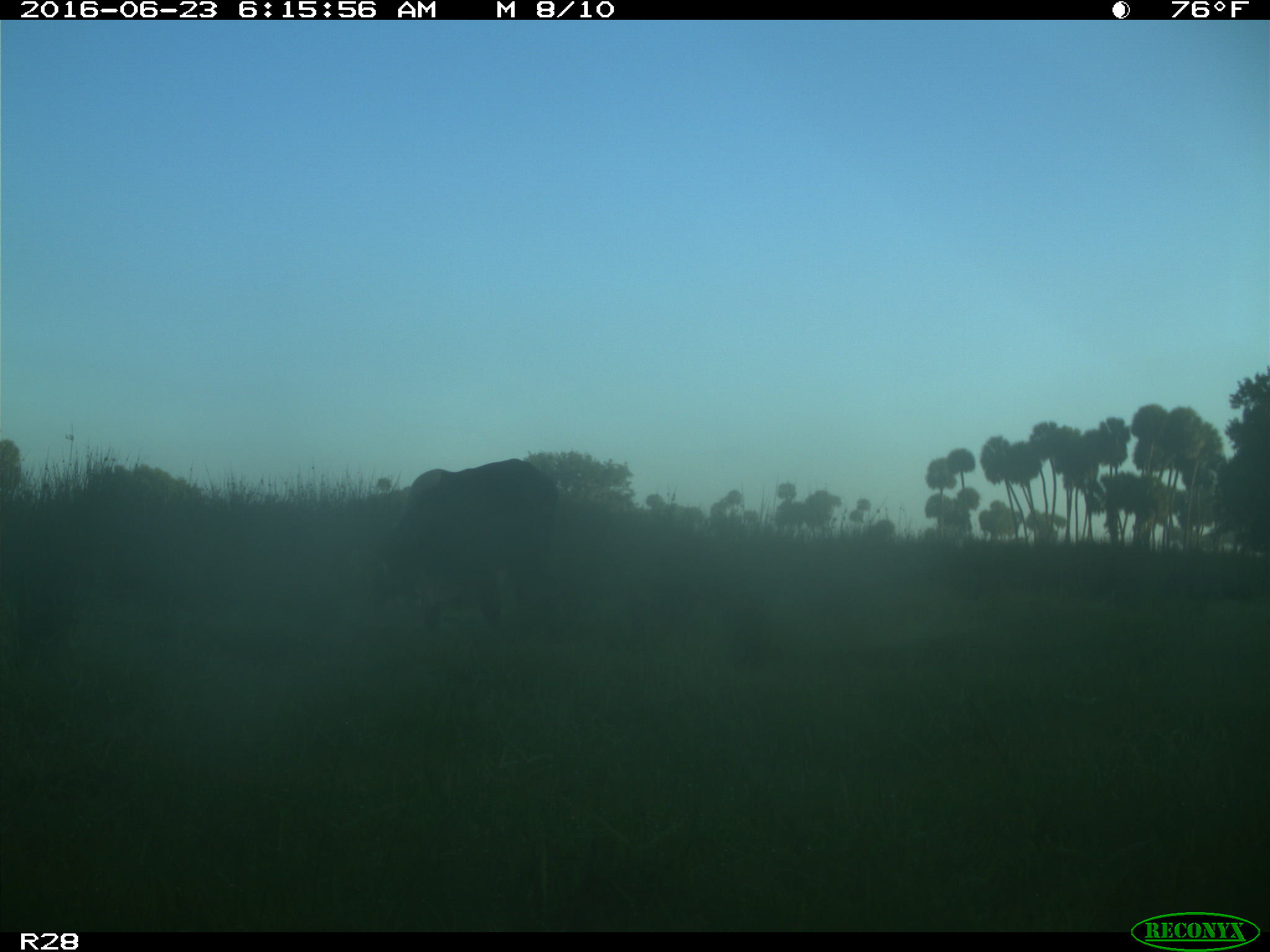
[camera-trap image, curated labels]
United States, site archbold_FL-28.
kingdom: Animalia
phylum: Chordata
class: Mammalia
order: Artiodactyla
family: Bovidae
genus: Bos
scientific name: Bos taurus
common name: domestic cow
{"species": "Bos taurus (domestic cow)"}